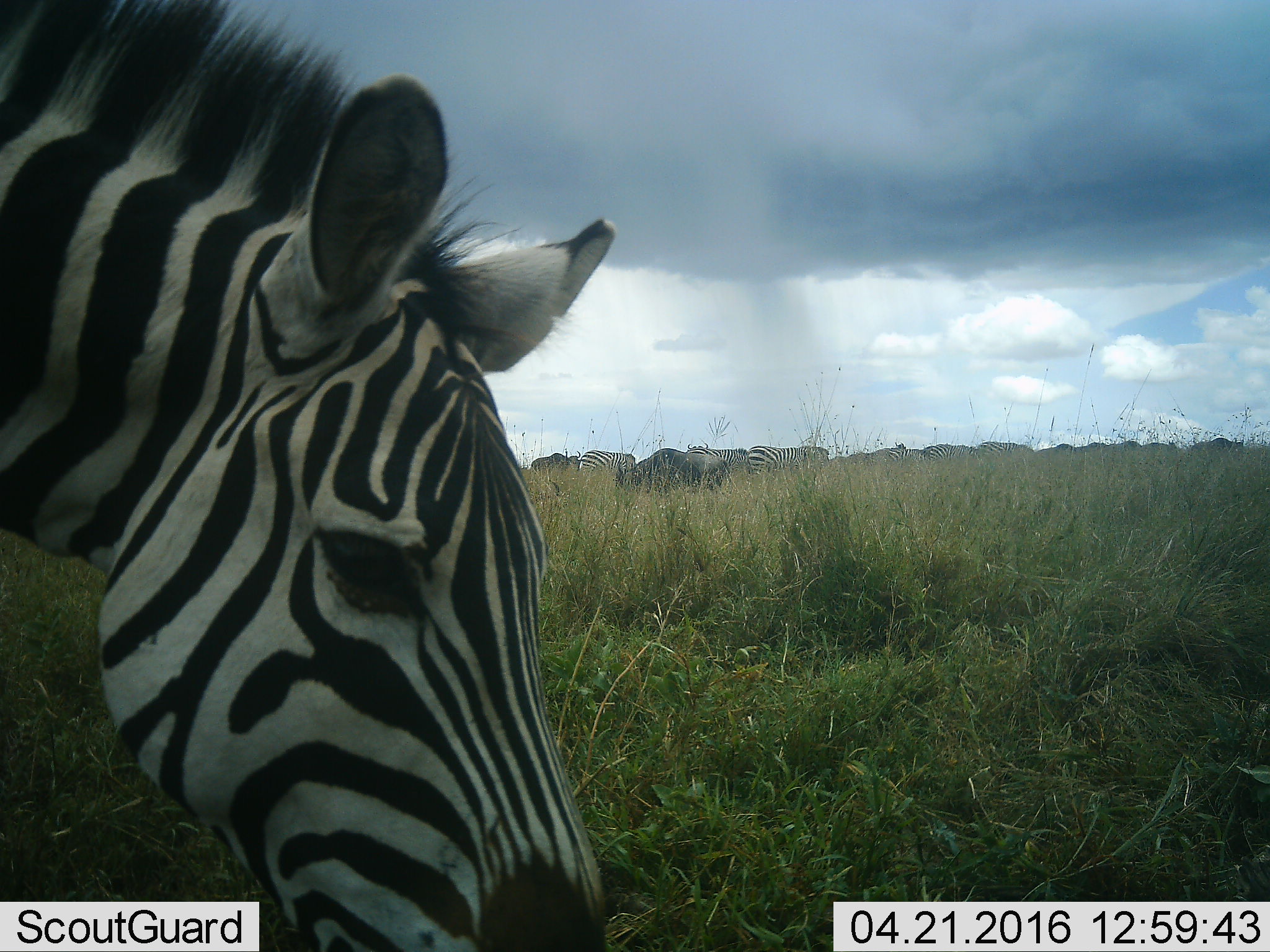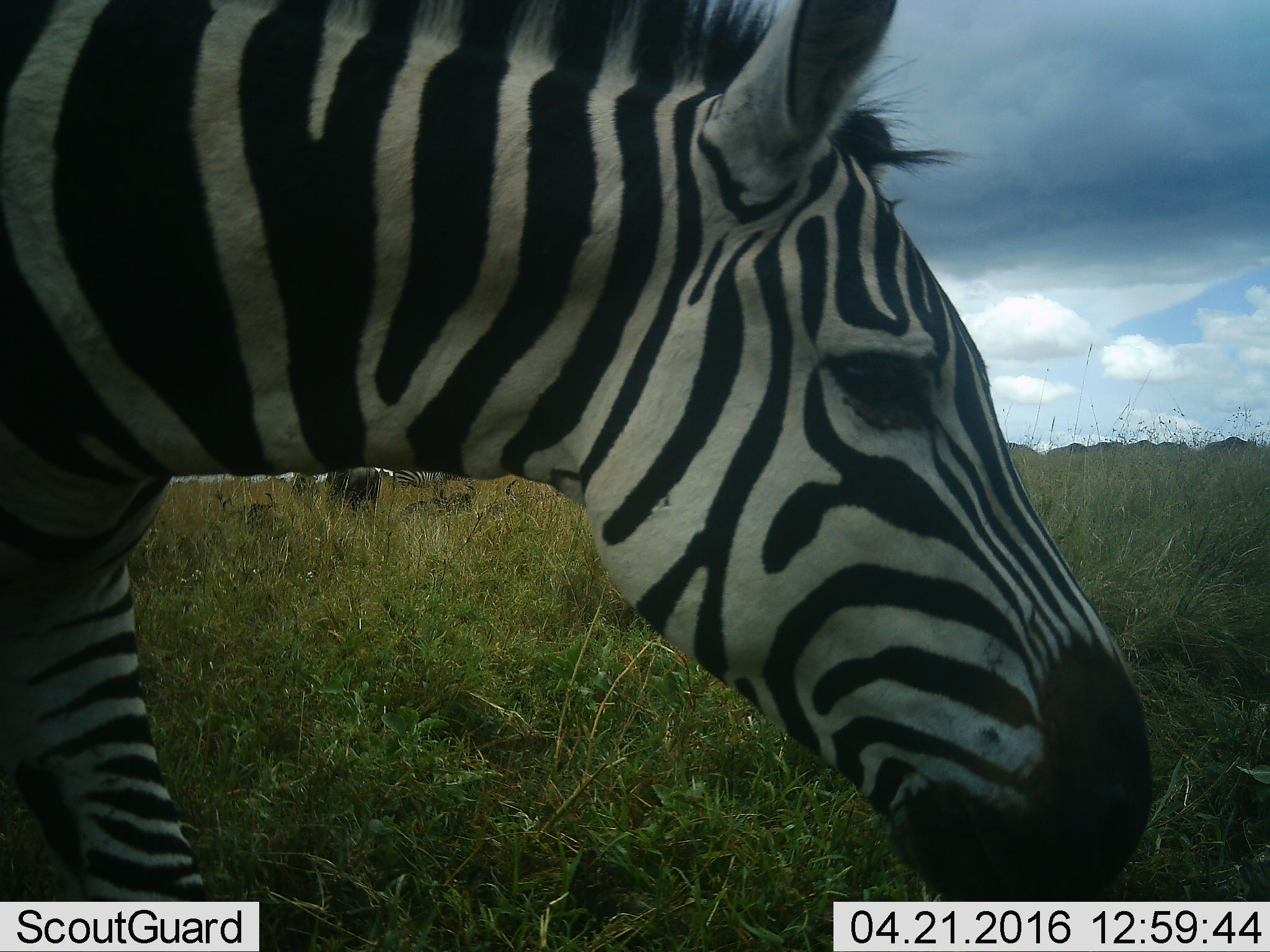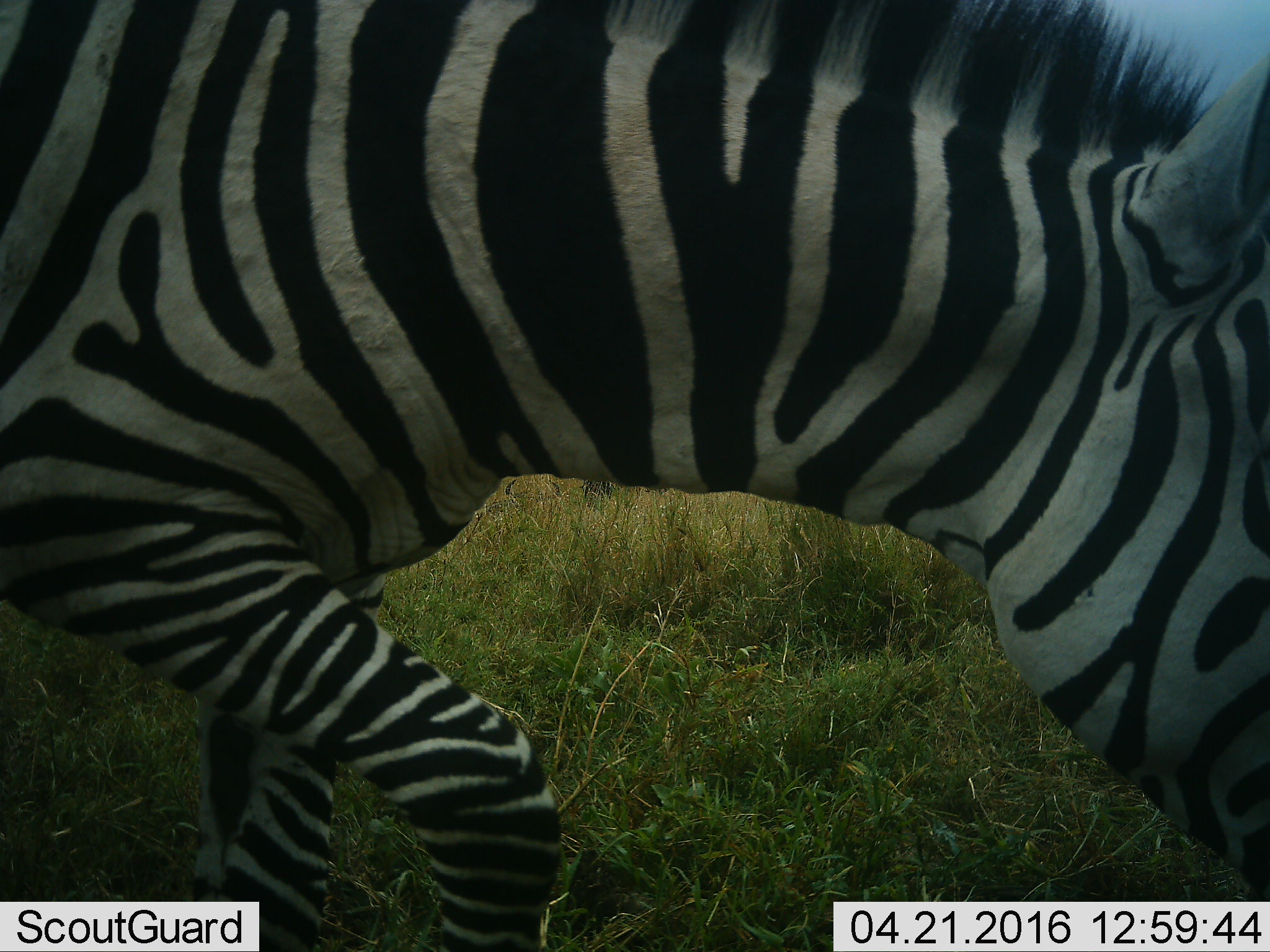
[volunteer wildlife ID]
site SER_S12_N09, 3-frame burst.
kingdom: Animalia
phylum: Chordata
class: Mammalia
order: Perissodactyla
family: Equidae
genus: Equus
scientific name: Equus quagga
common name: plains zebra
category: zebraplains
Zebraplains (plains zebra) (Equus quagga), count 3. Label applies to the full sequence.